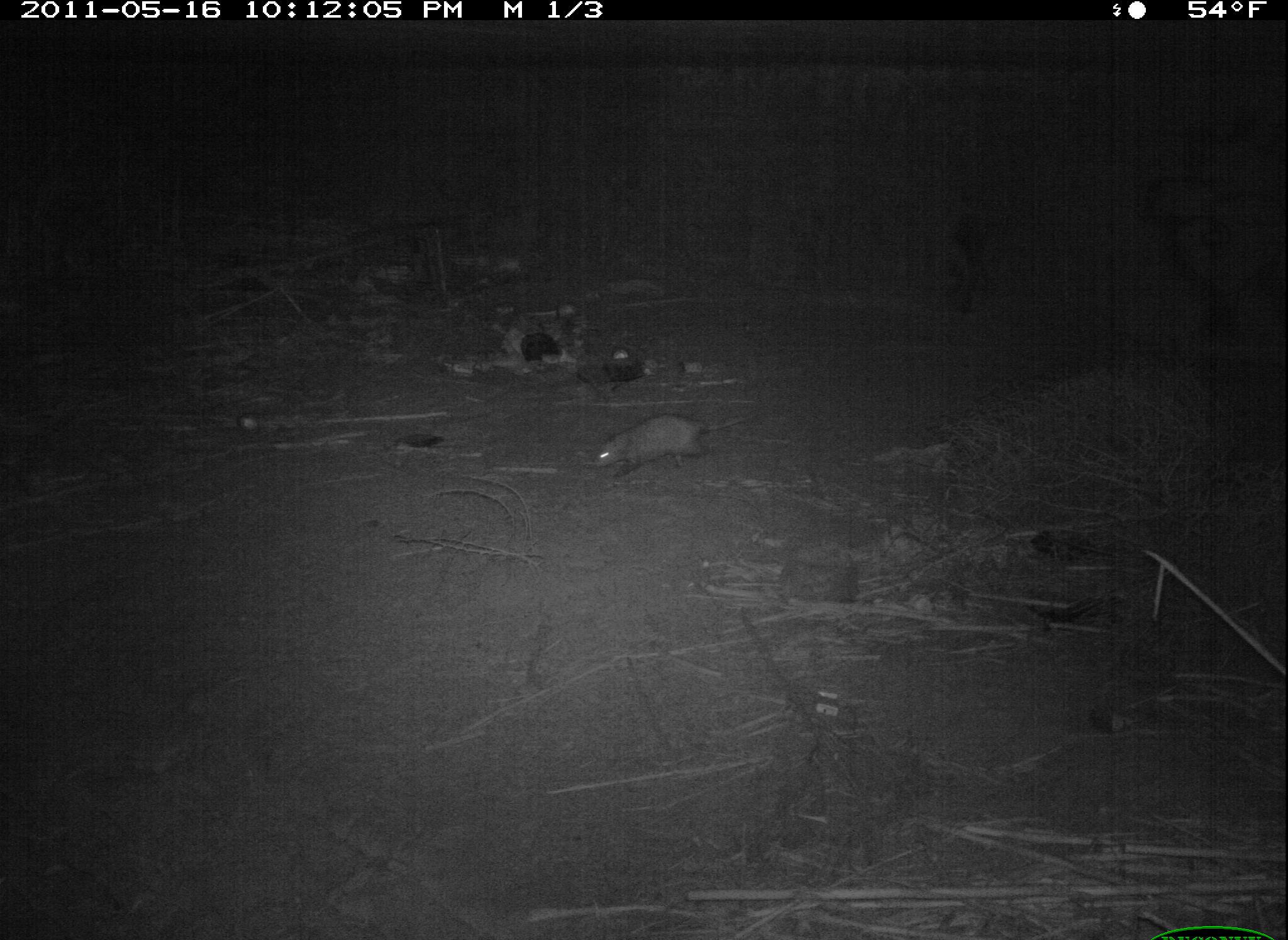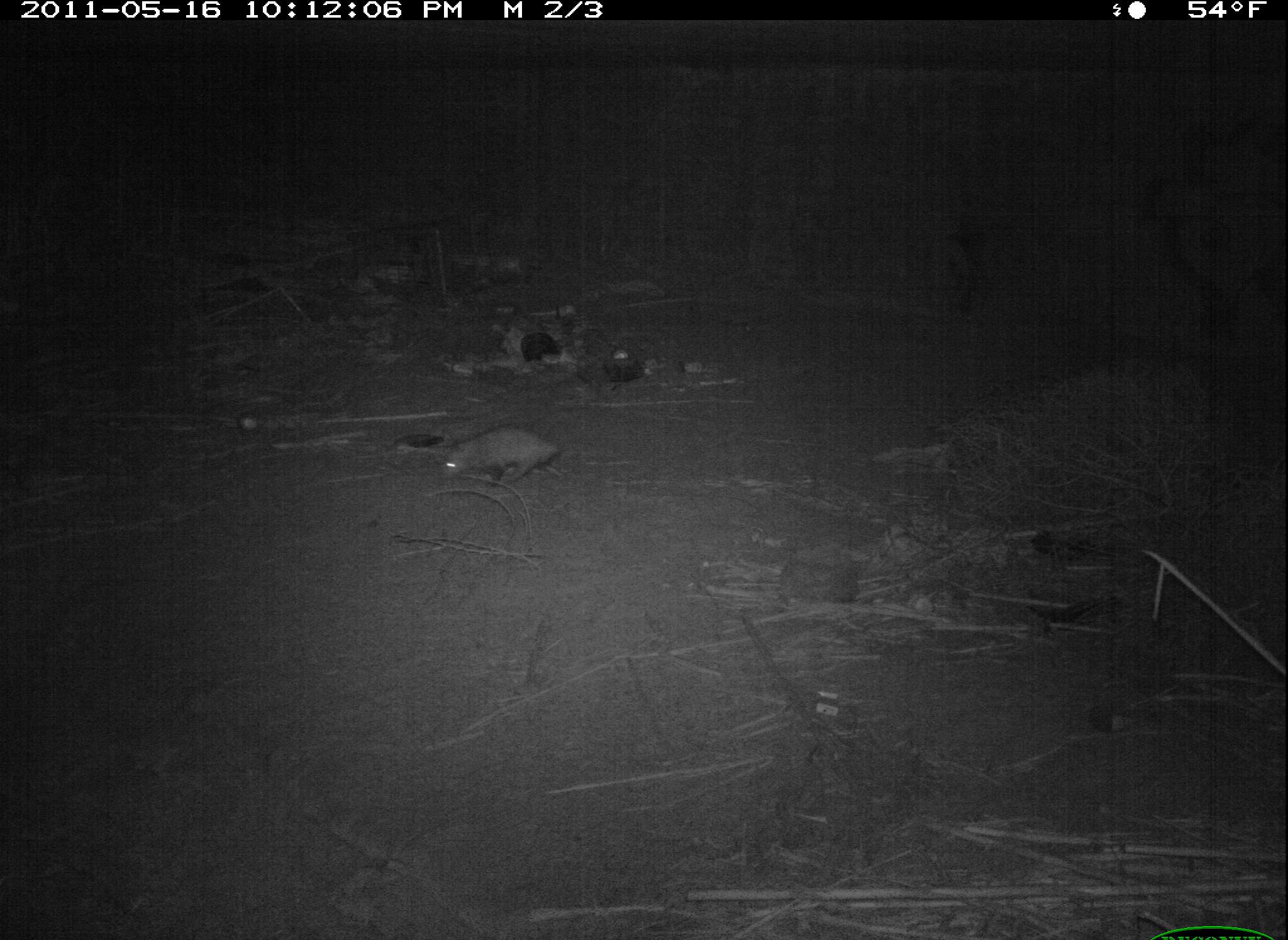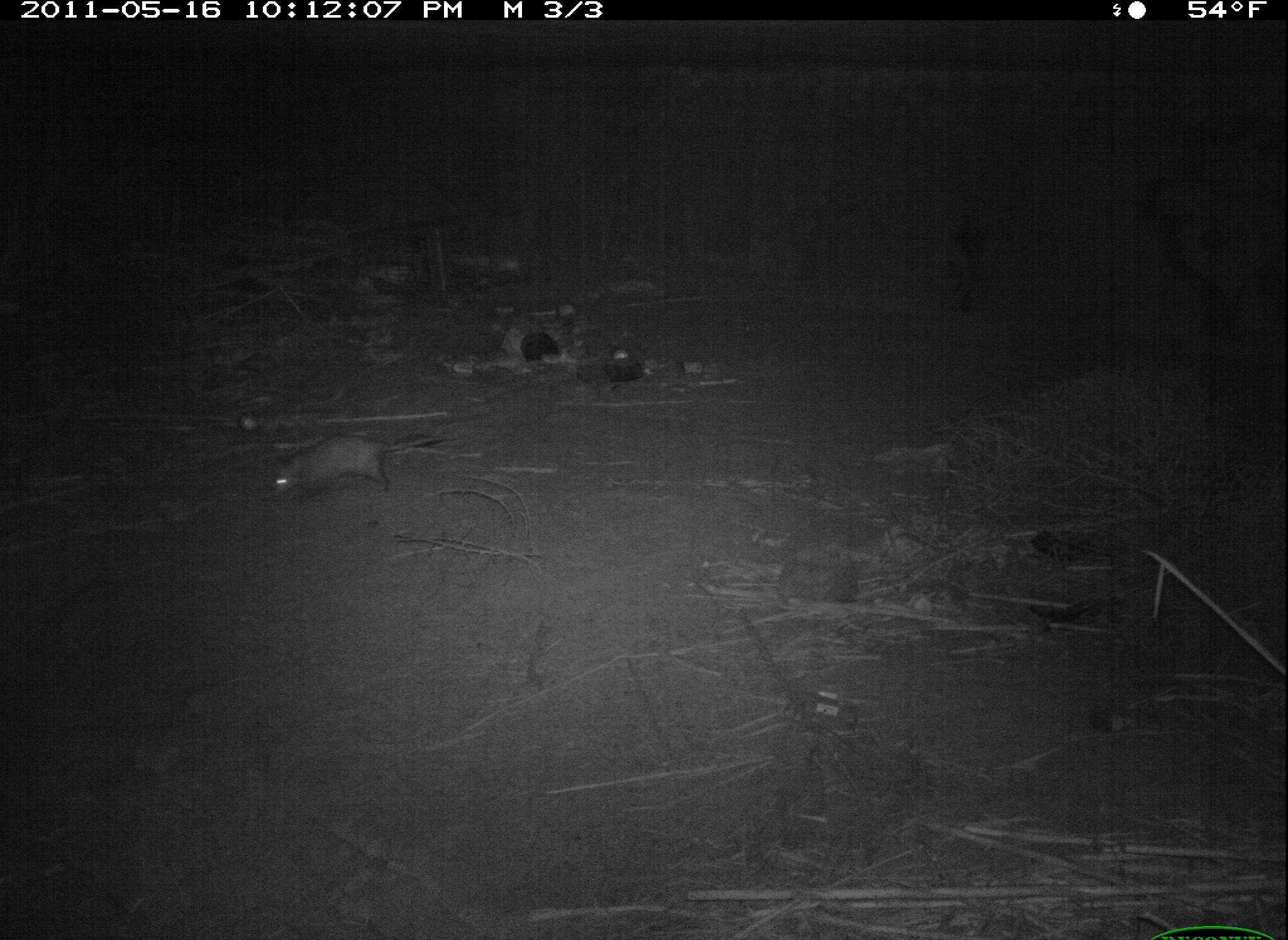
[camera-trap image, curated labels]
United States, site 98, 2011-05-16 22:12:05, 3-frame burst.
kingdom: Animalia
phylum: Chordata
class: Mammalia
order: Didelphimorphia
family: Didelphidae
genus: Didelphis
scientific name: Didelphis virginiana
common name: virginia opossum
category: opossum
Opossum (virginia opossum) (Didelphis virginiana).